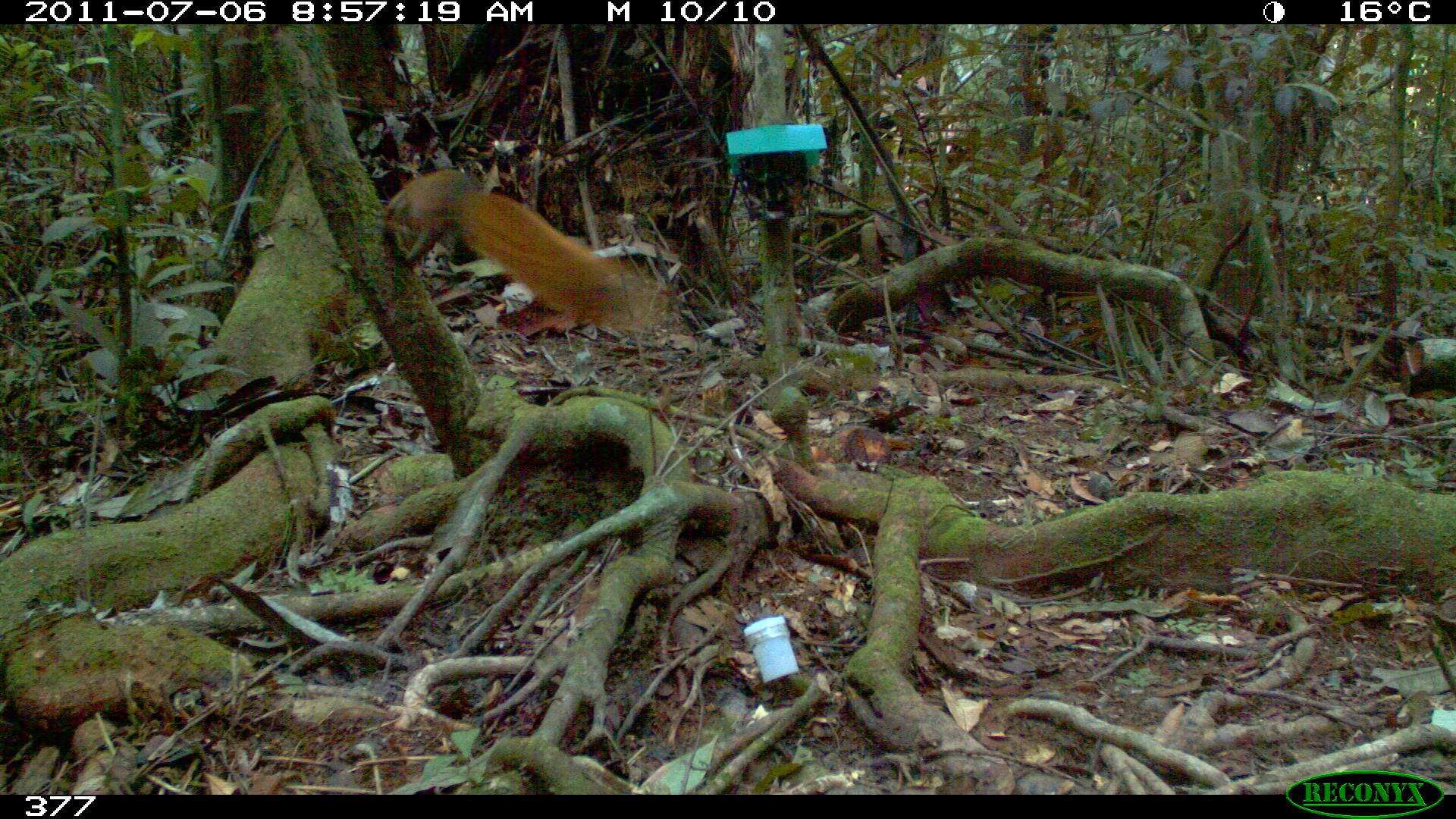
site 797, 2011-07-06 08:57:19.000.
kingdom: Animalia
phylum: Chordata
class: Mammalia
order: Rodentia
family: Sciuridae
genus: Sciurus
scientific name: Sciurus spadiceus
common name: southern amazon red squirrel